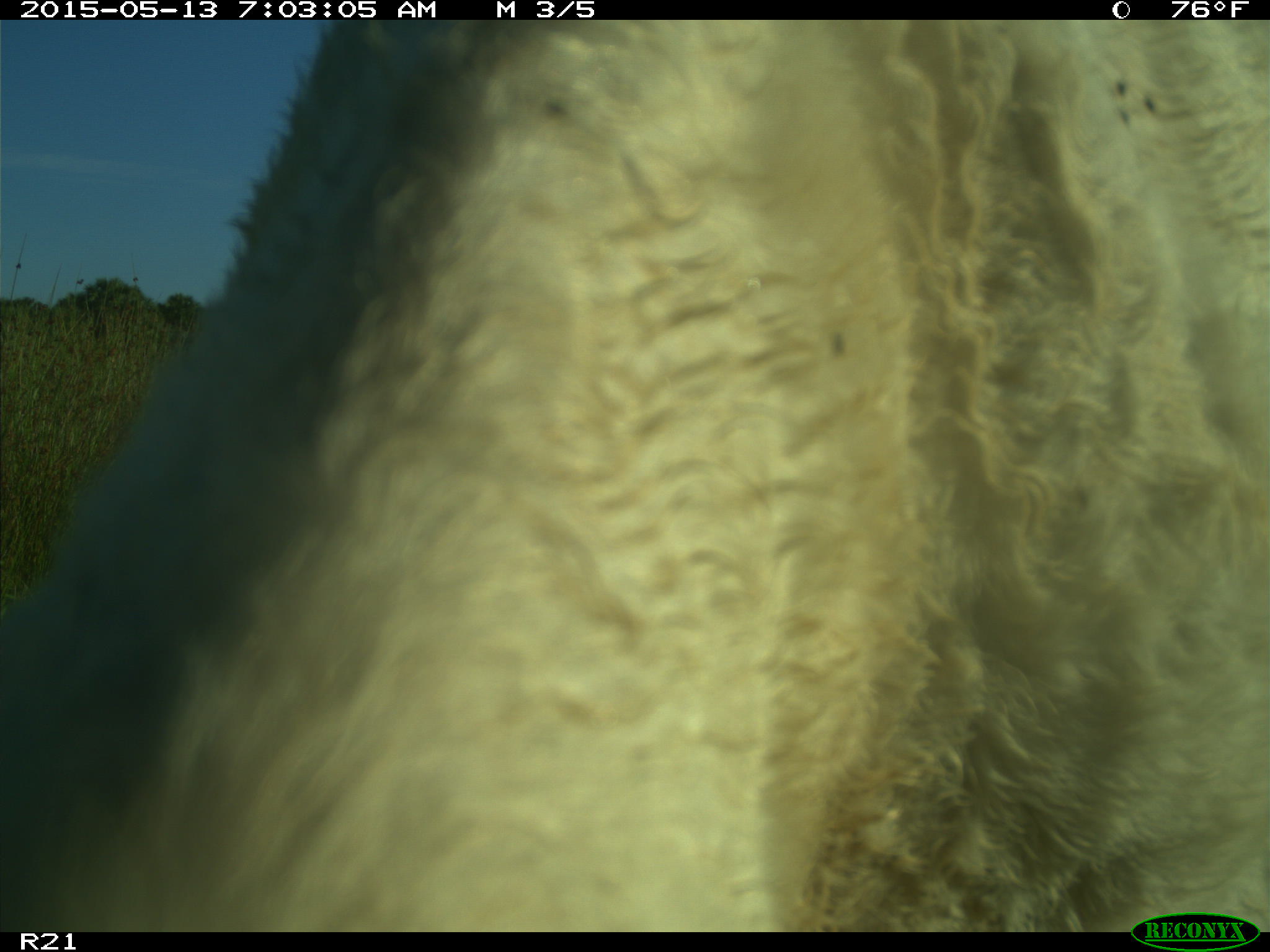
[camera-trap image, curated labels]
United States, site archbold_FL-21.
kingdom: Animalia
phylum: Chordata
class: Mammalia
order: Artiodactyla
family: Bovidae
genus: Bos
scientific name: Bos taurus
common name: domestic cow